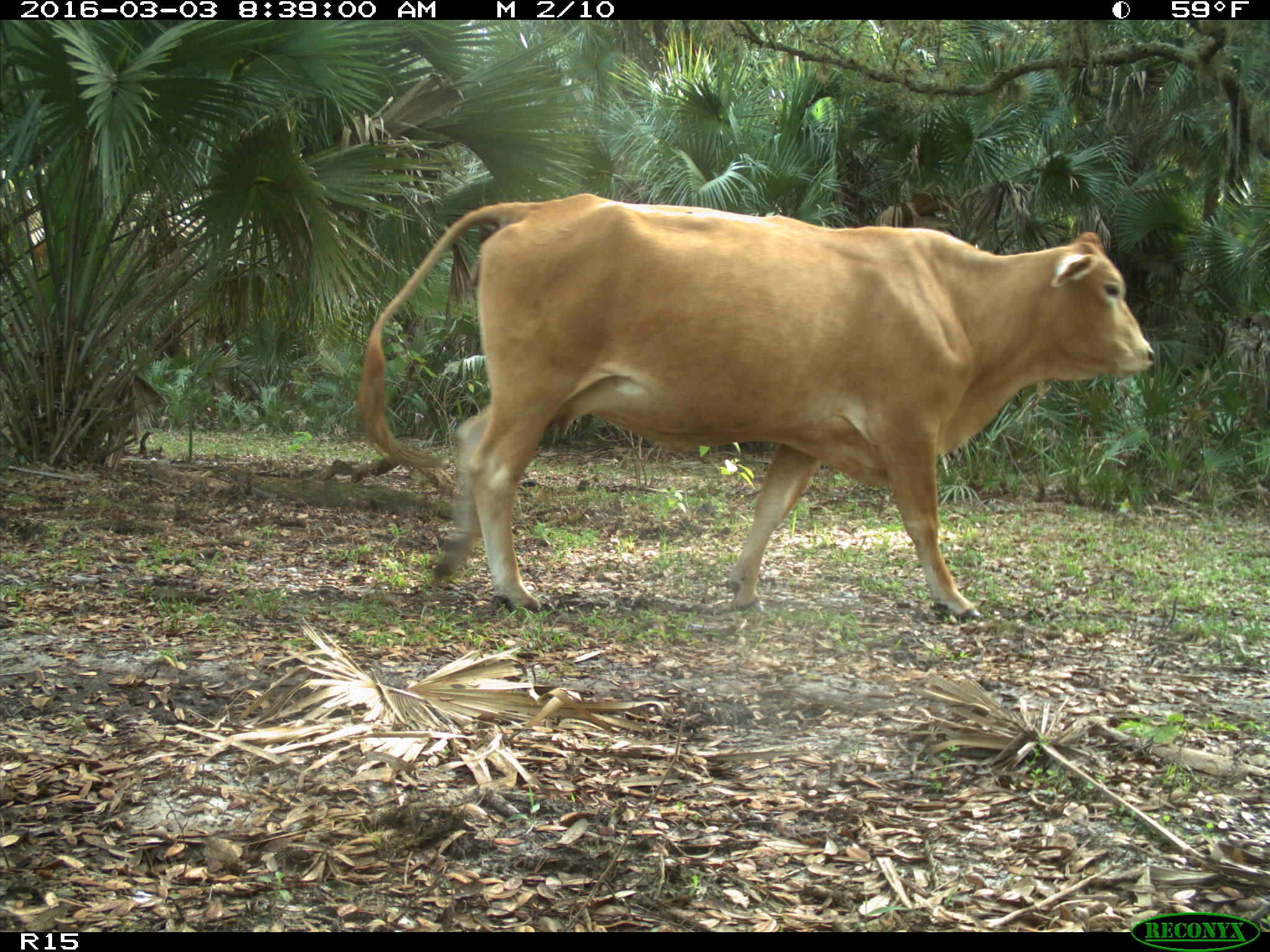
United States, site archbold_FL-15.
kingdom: Animalia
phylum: Chordata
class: Mammalia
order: Artiodactyla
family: Bovidae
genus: Bos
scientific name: Bos taurus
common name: domestic cow